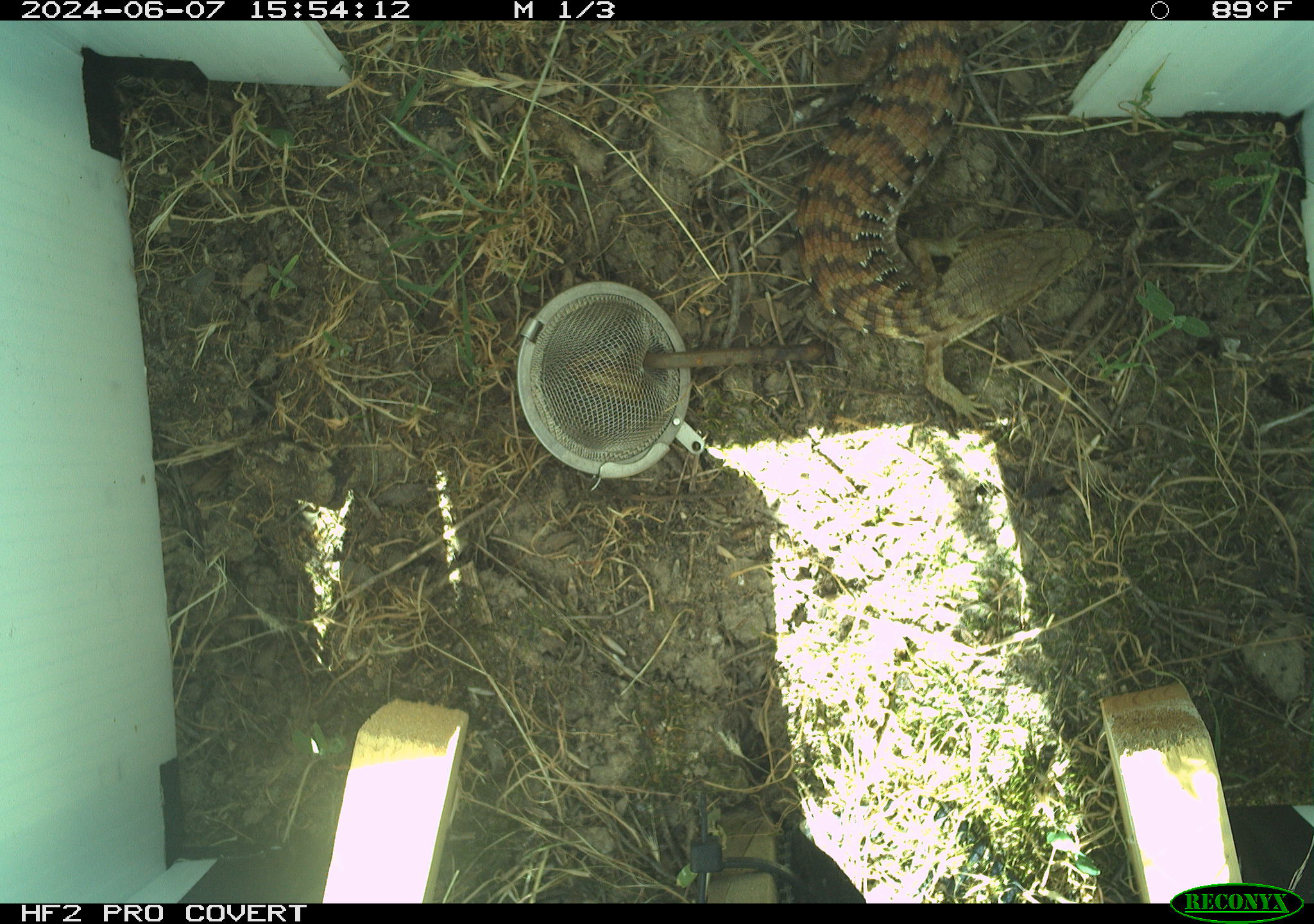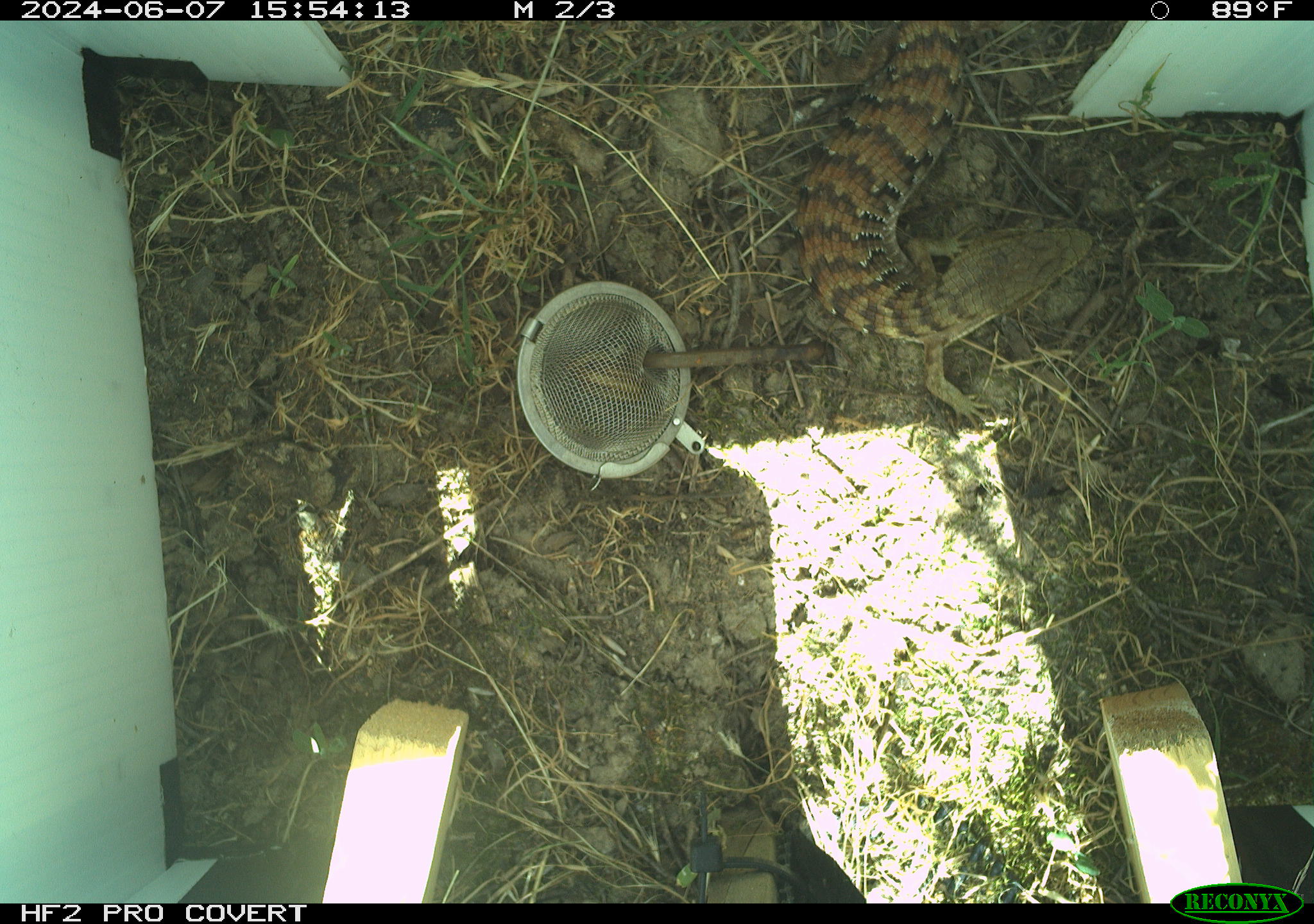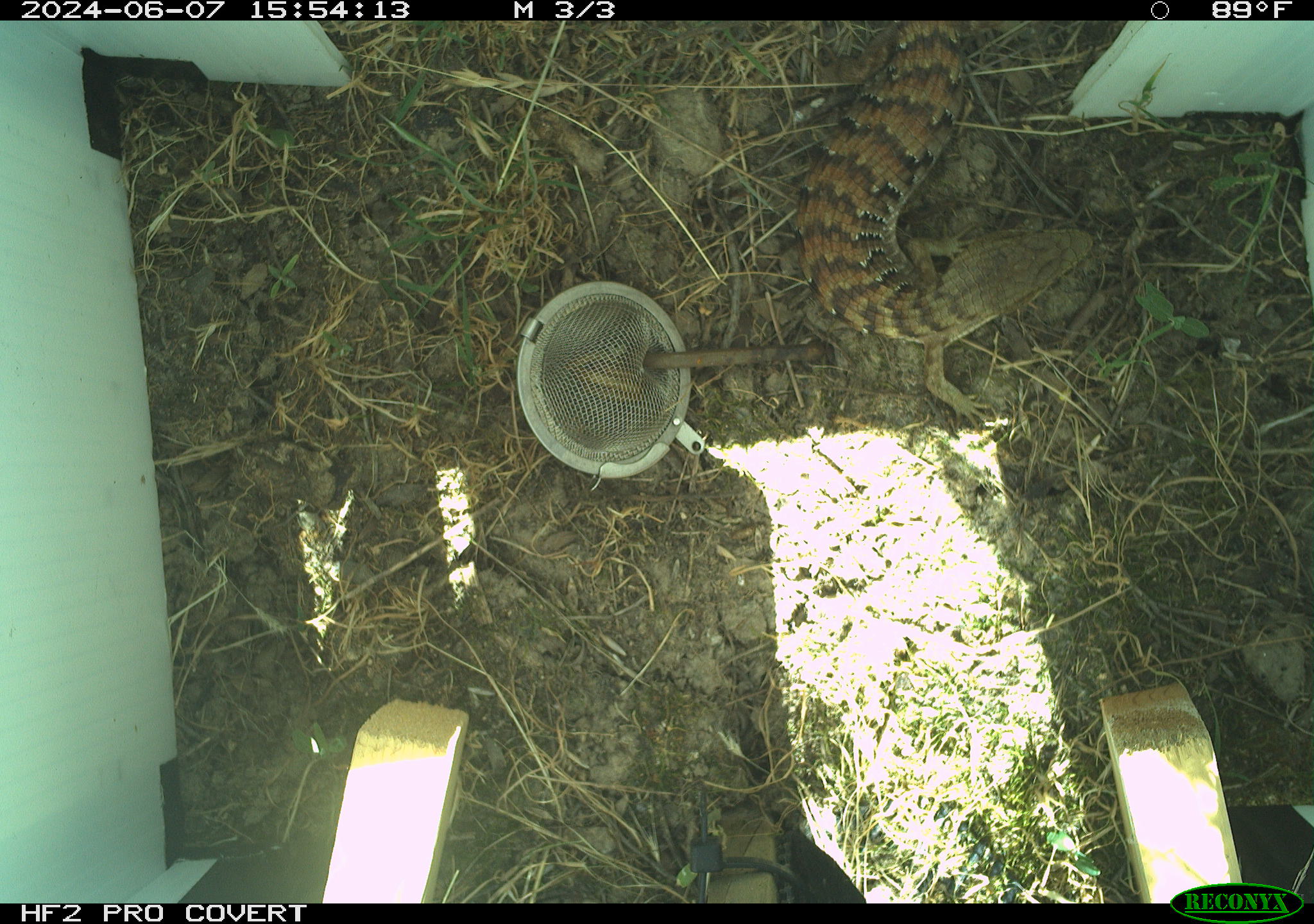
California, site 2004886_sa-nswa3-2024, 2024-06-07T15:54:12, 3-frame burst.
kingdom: Animalia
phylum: Chordata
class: Reptilia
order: Squamata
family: Anguidae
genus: Elgaria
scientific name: Elgaria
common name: alligator lizards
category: elgaria species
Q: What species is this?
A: Elgaria species (alligator lizards) (Elgaria).